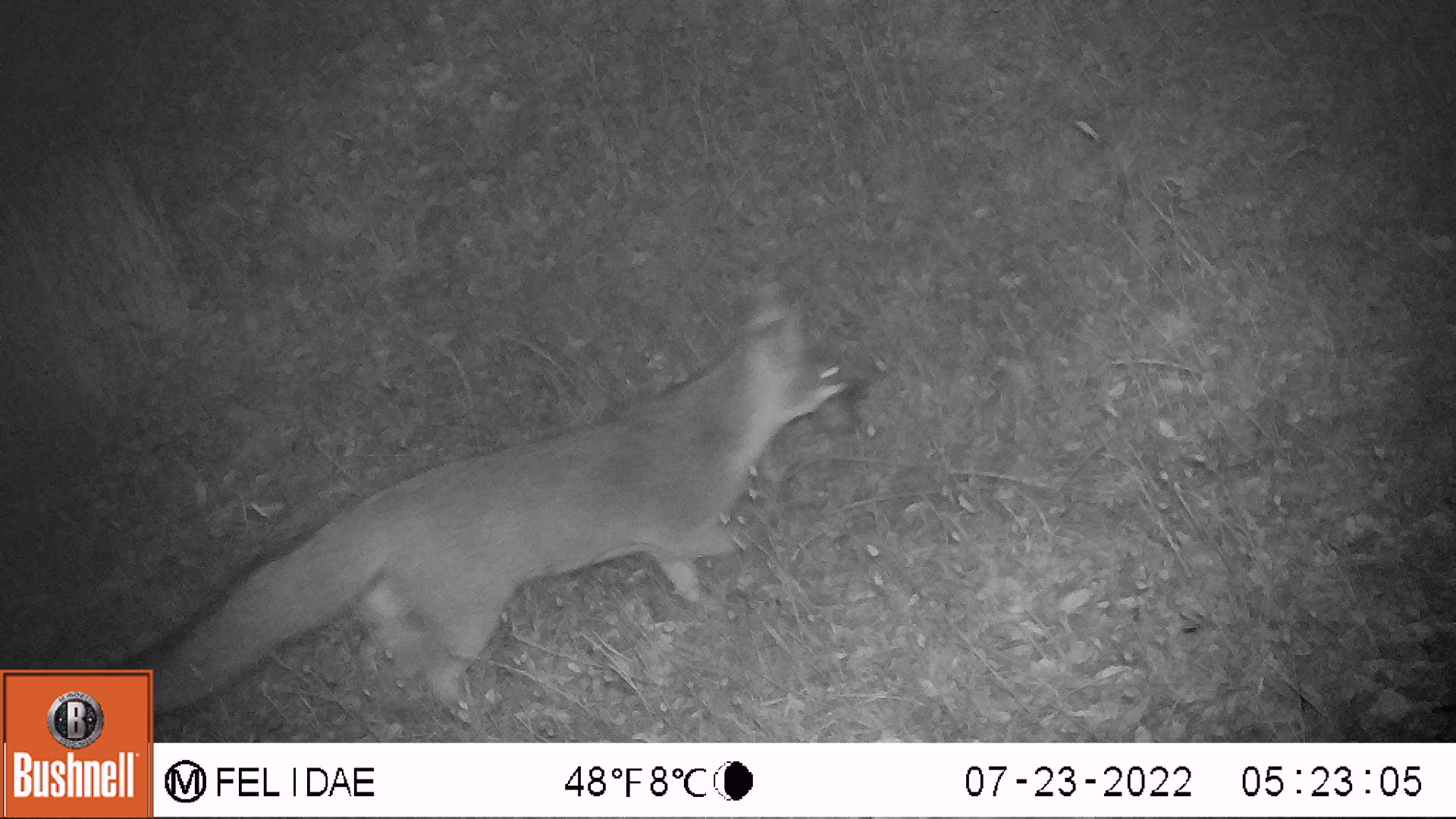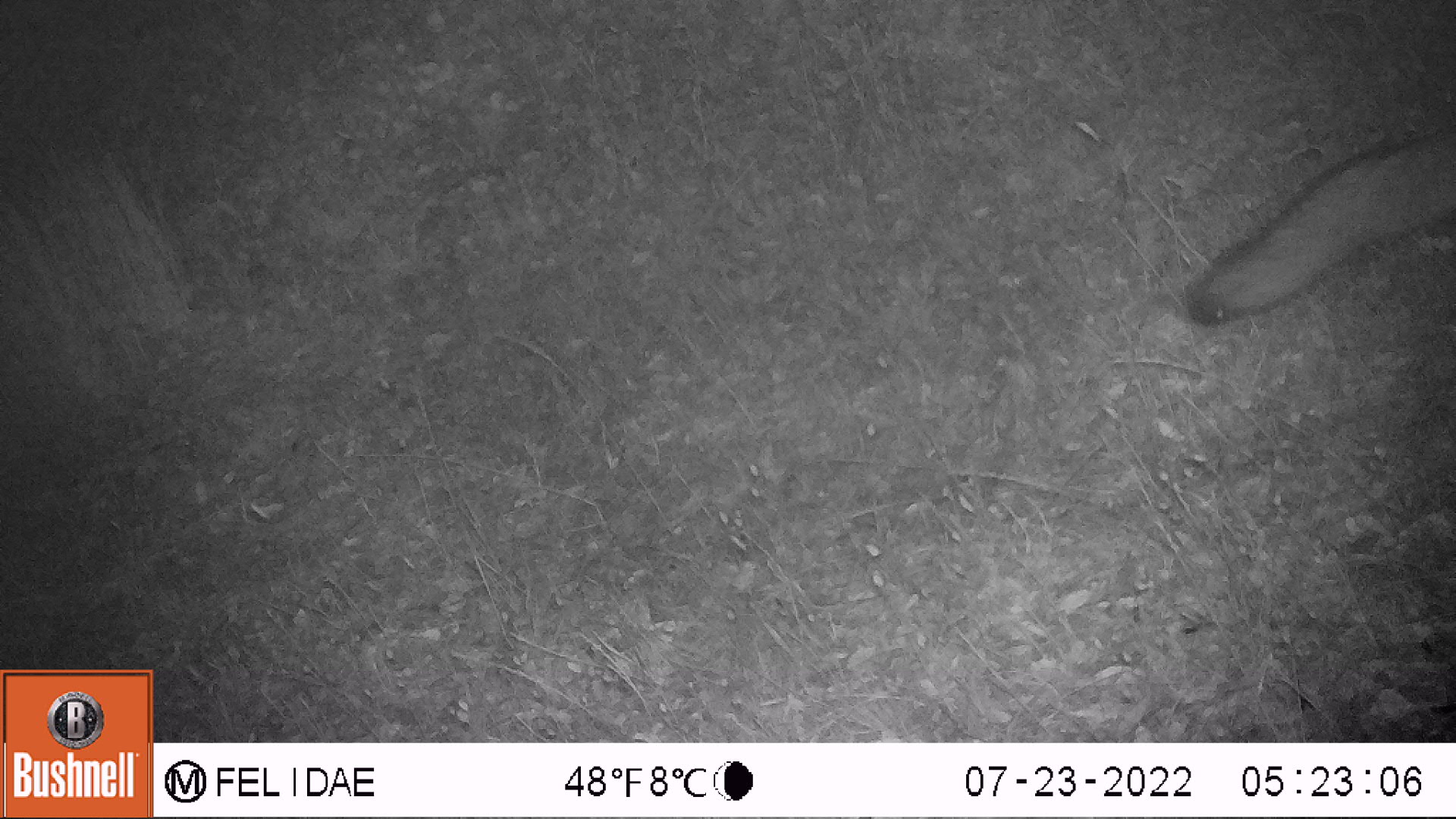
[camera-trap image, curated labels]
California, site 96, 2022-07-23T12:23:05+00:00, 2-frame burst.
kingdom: Animalia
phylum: Chordata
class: Mammalia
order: Carnivora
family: Canidae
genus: Urocyon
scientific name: Urocyon cinereoargenteus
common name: gray fox